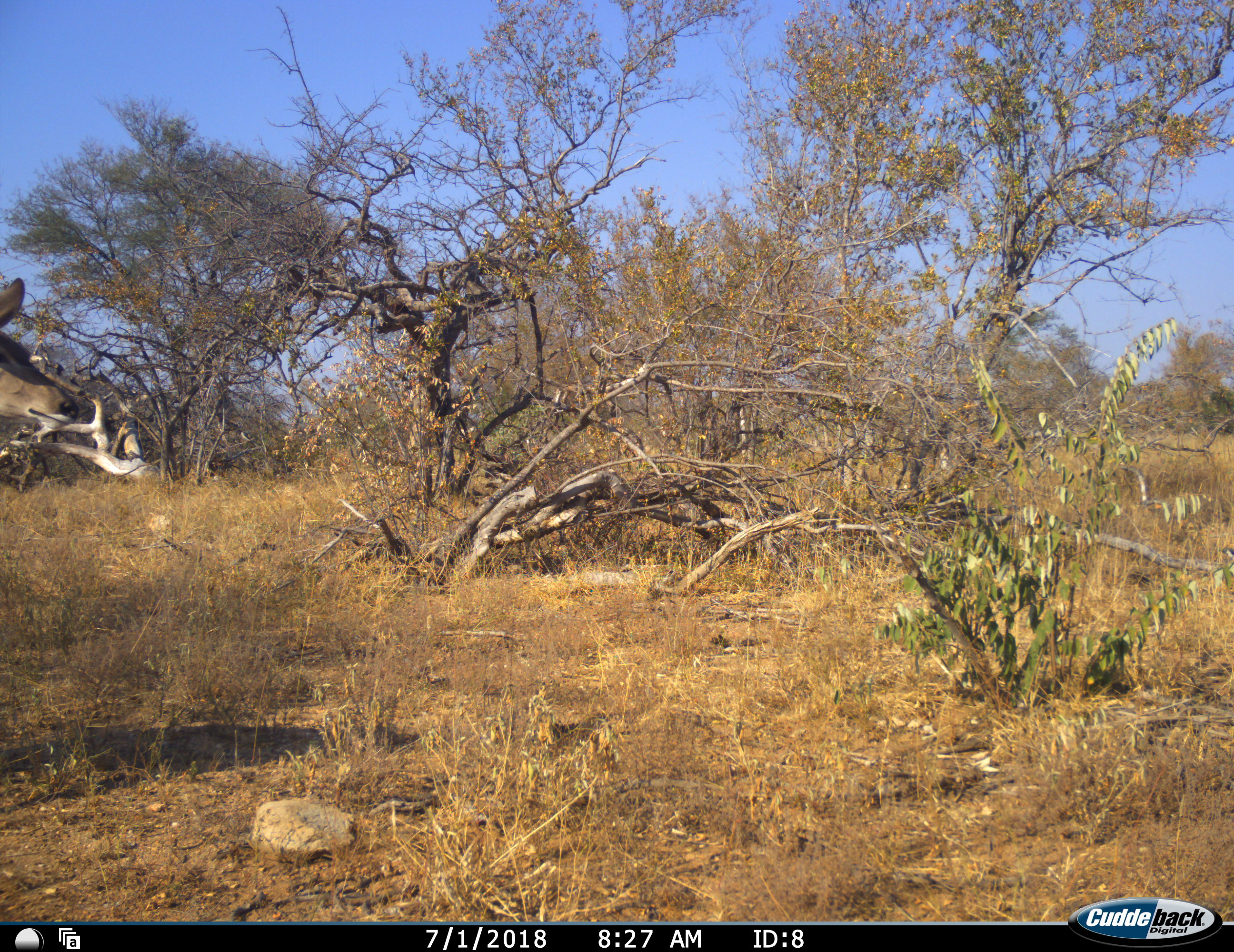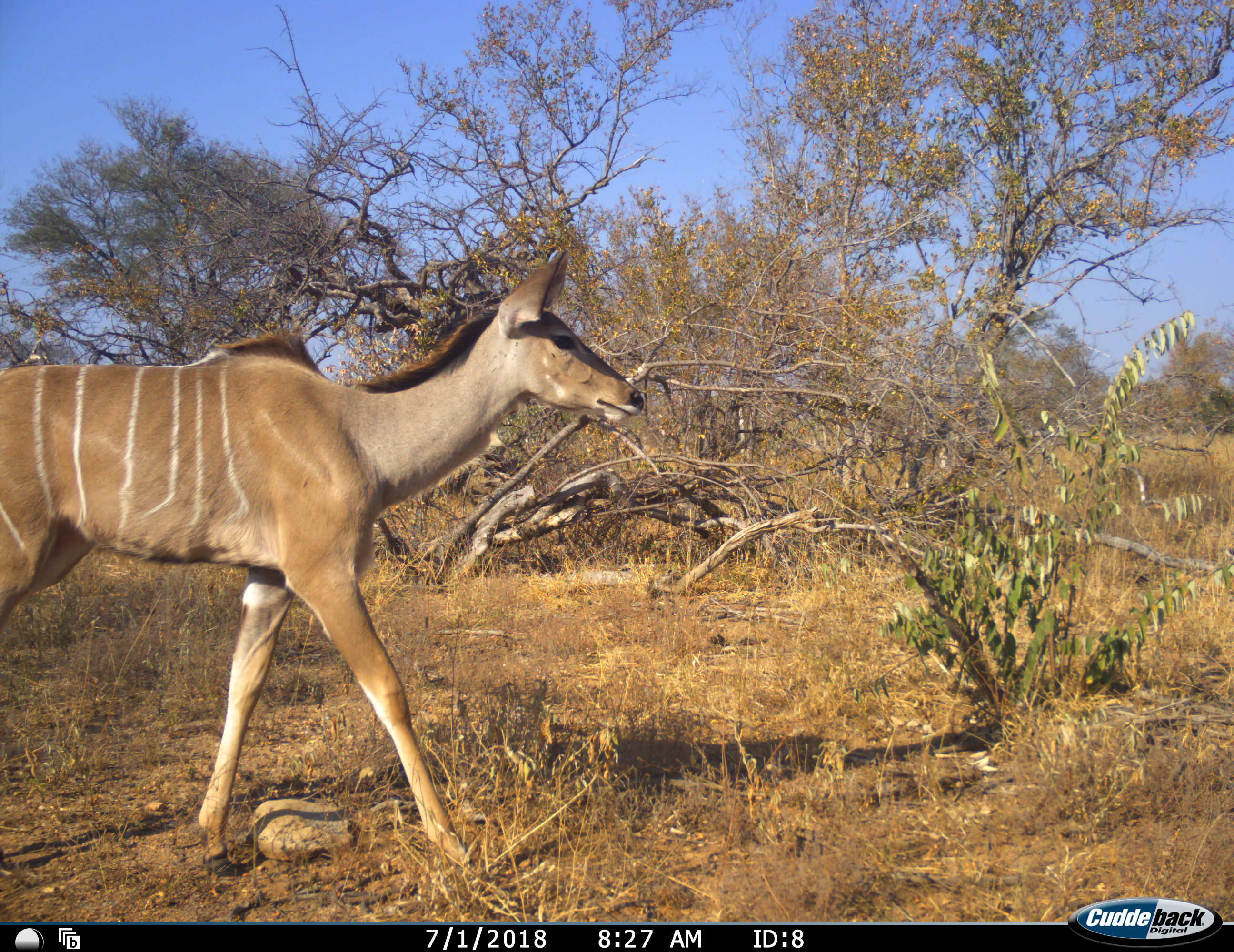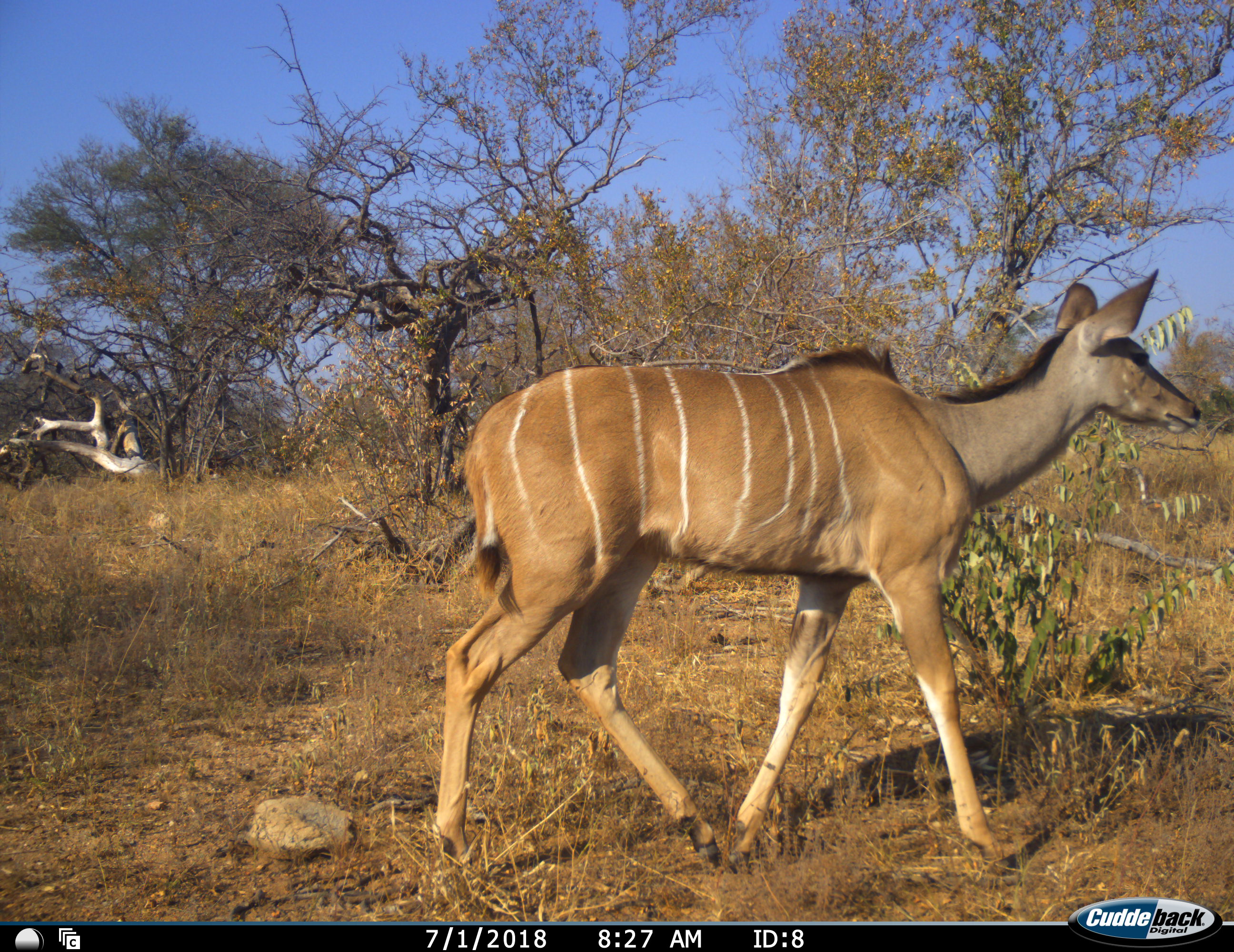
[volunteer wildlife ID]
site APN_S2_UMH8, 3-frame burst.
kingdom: Animalia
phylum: Chordata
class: Mammalia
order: Artiodactyla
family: Bovidae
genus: Tragelaphus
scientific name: Tragelaphus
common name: kudu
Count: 1.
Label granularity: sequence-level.